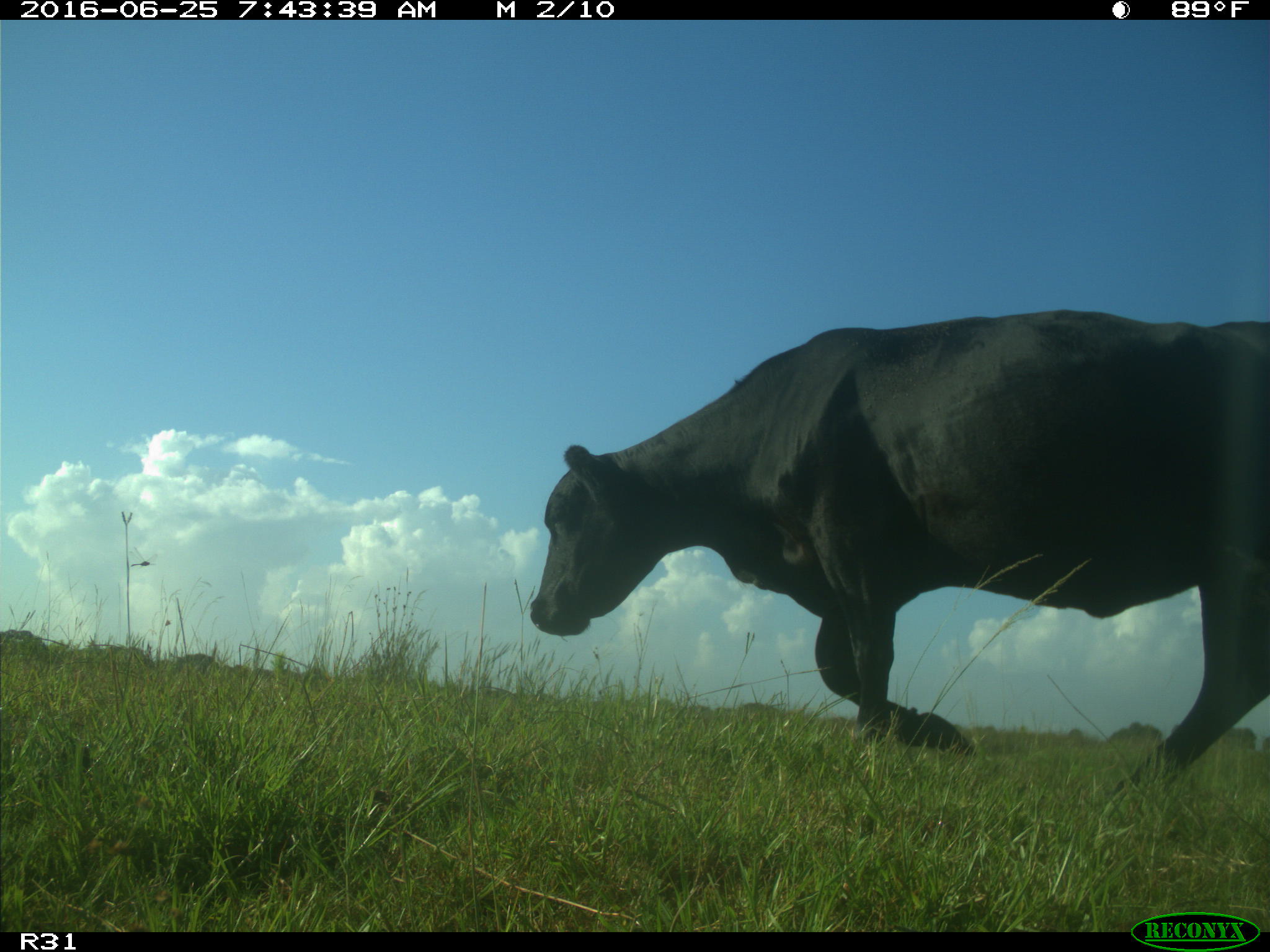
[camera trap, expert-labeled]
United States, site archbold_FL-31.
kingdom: Animalia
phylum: Chordata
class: Mammalia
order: Artiodactyla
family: Bovidae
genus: Bos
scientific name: Bos taurus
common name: domestic cow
Bos taurus (domestic cow).